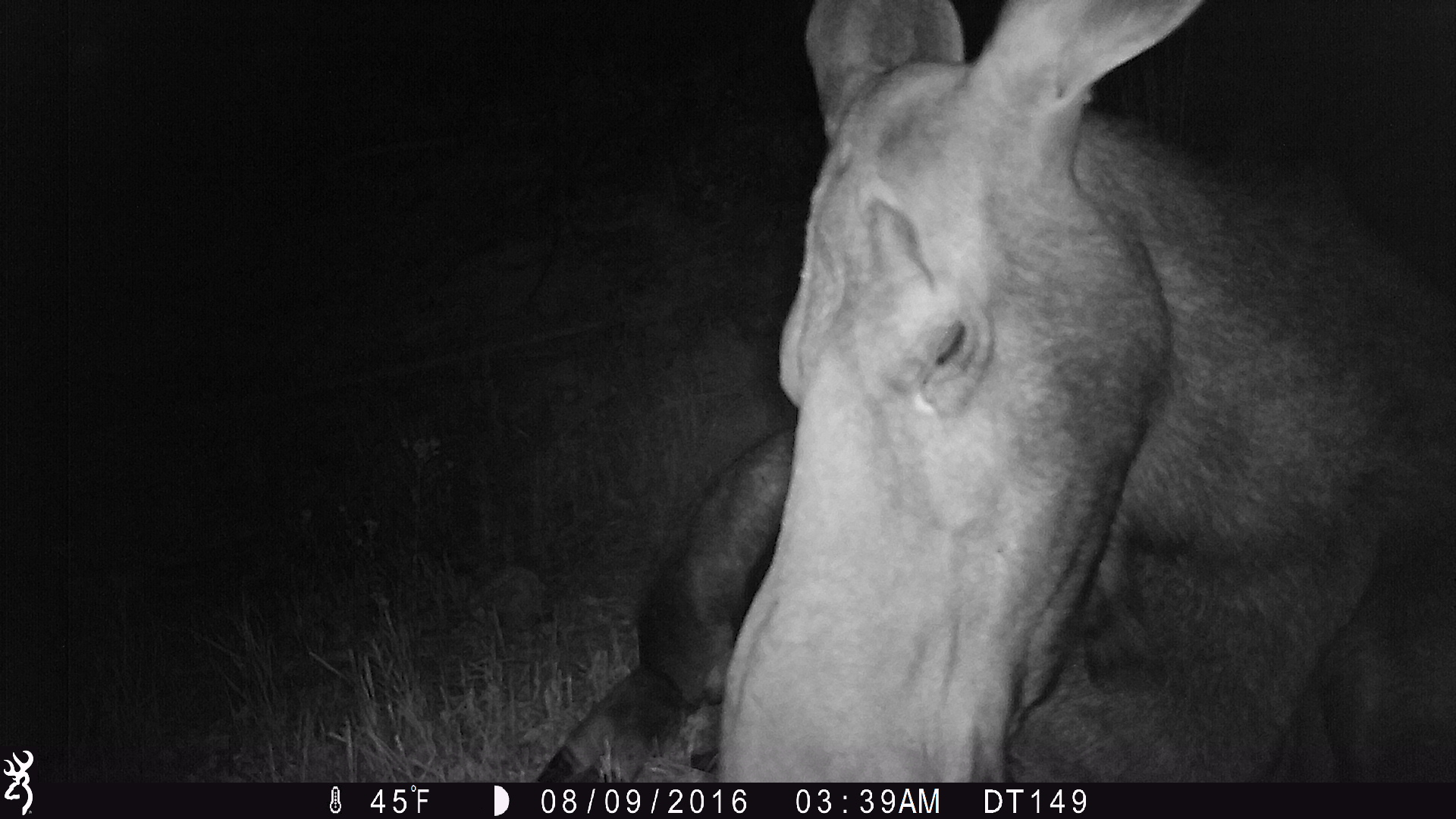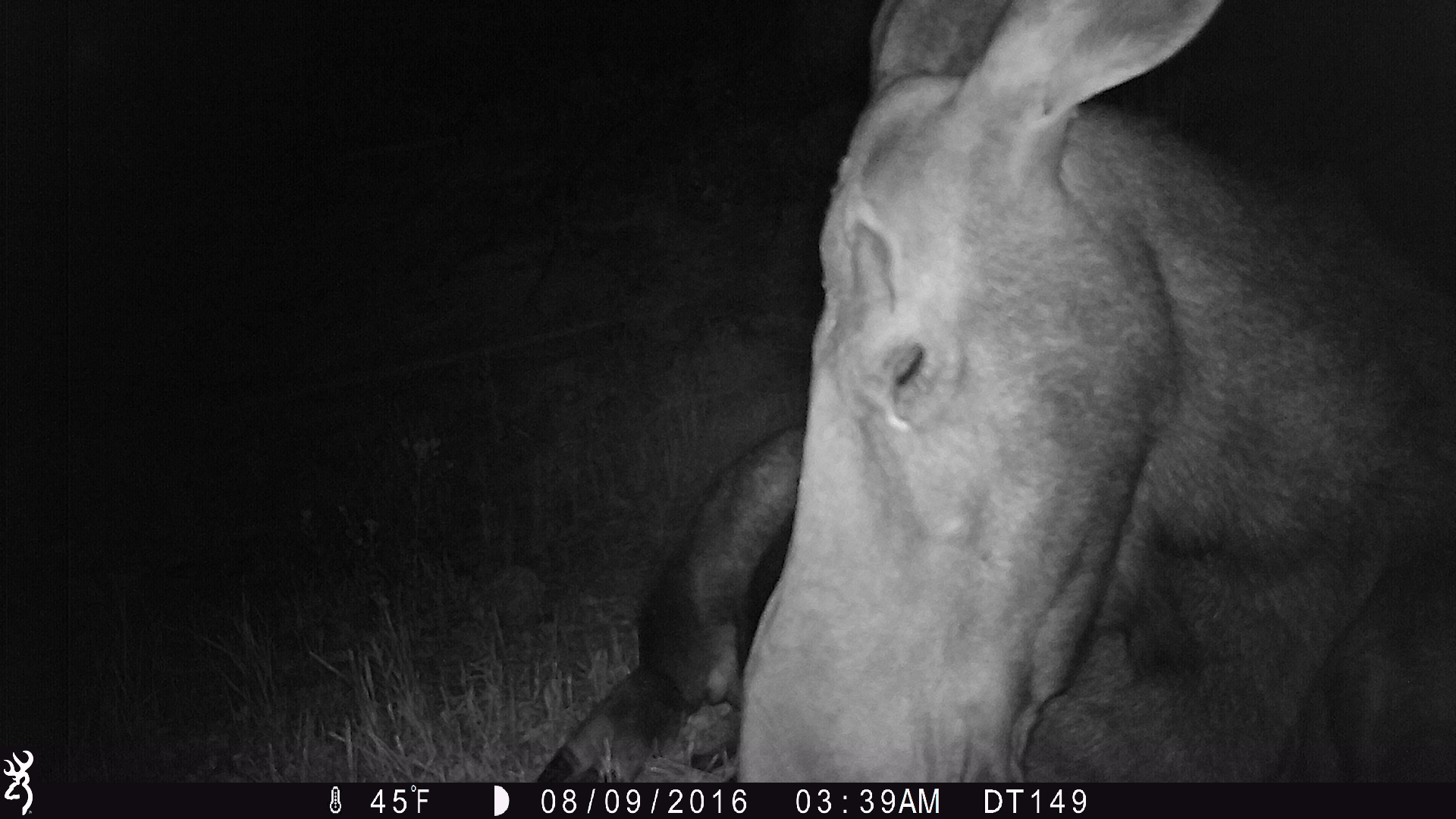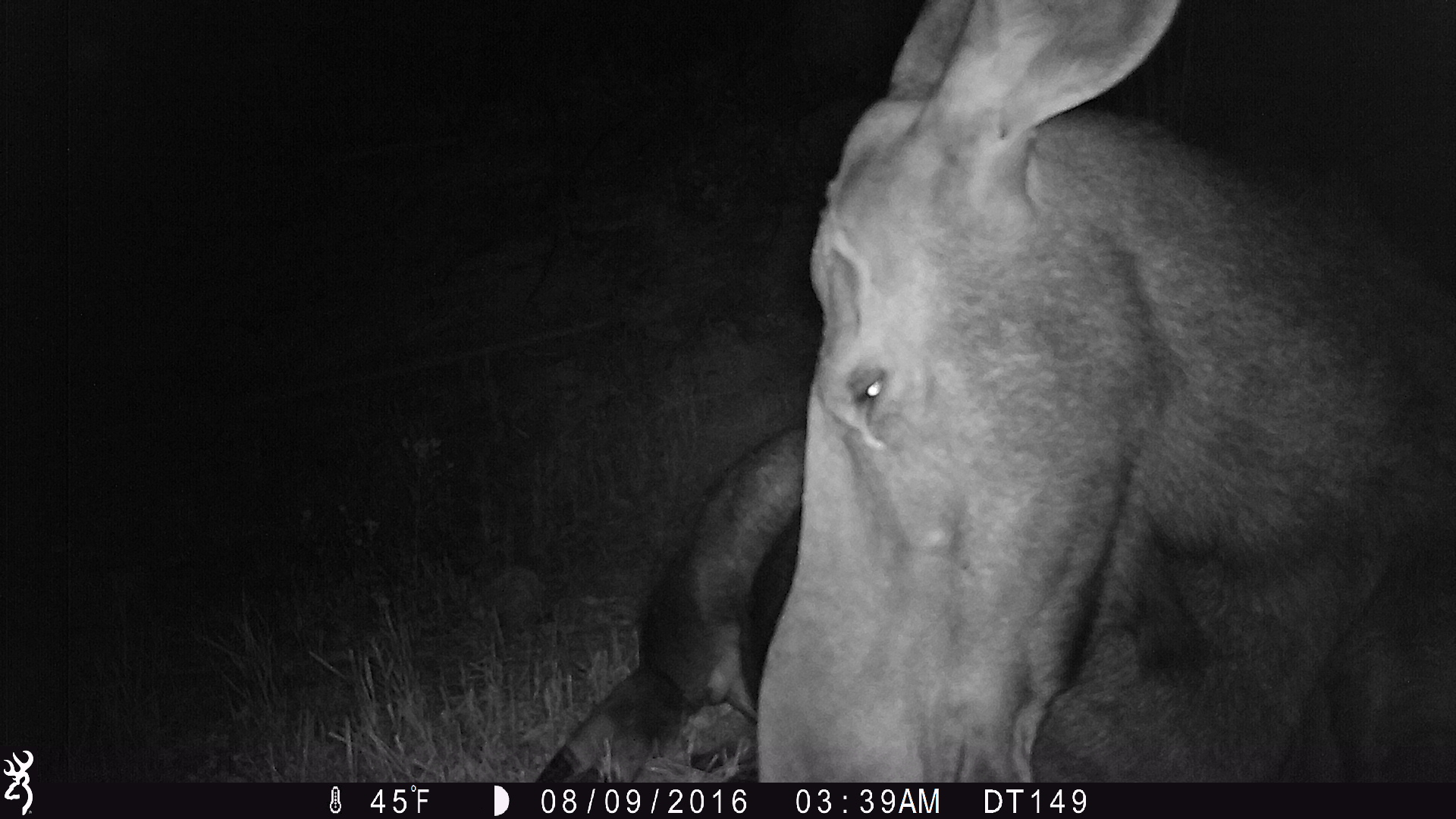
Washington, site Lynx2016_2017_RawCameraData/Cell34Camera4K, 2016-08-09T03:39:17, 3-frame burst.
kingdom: Animalia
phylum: Chordata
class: Mammalia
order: Artiodactyla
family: Cervidae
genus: Alces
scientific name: Alces alces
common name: moose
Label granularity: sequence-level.